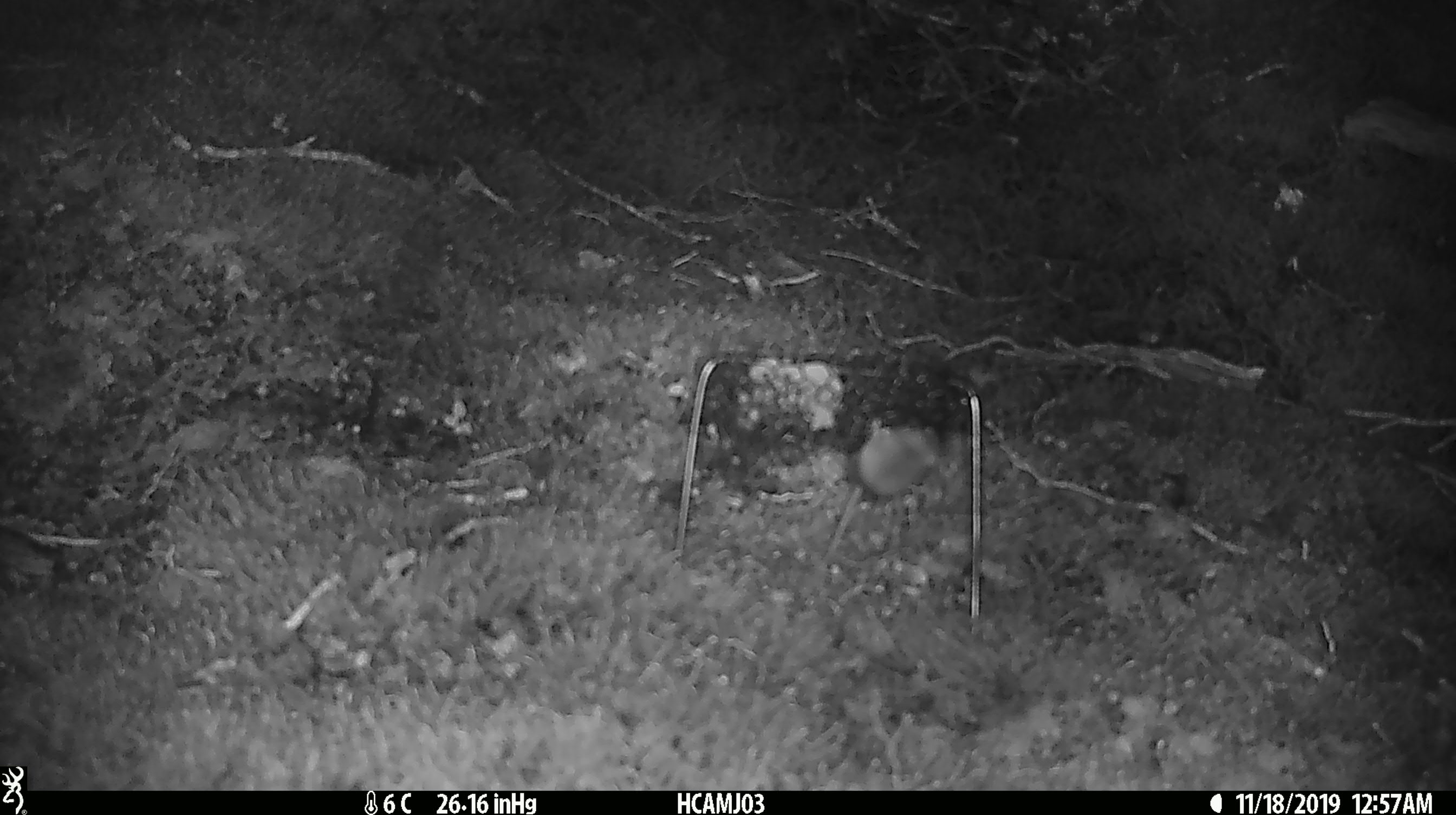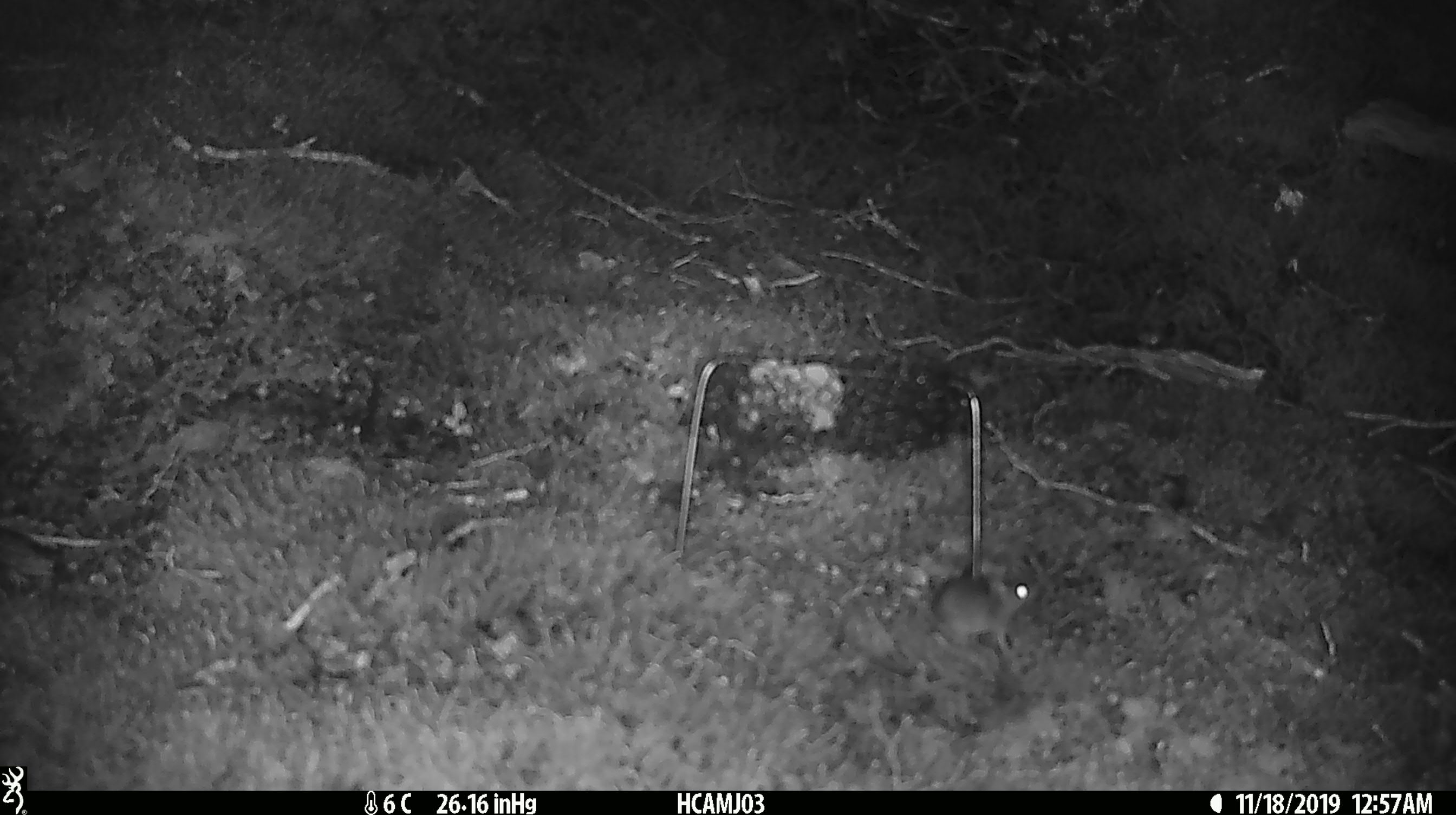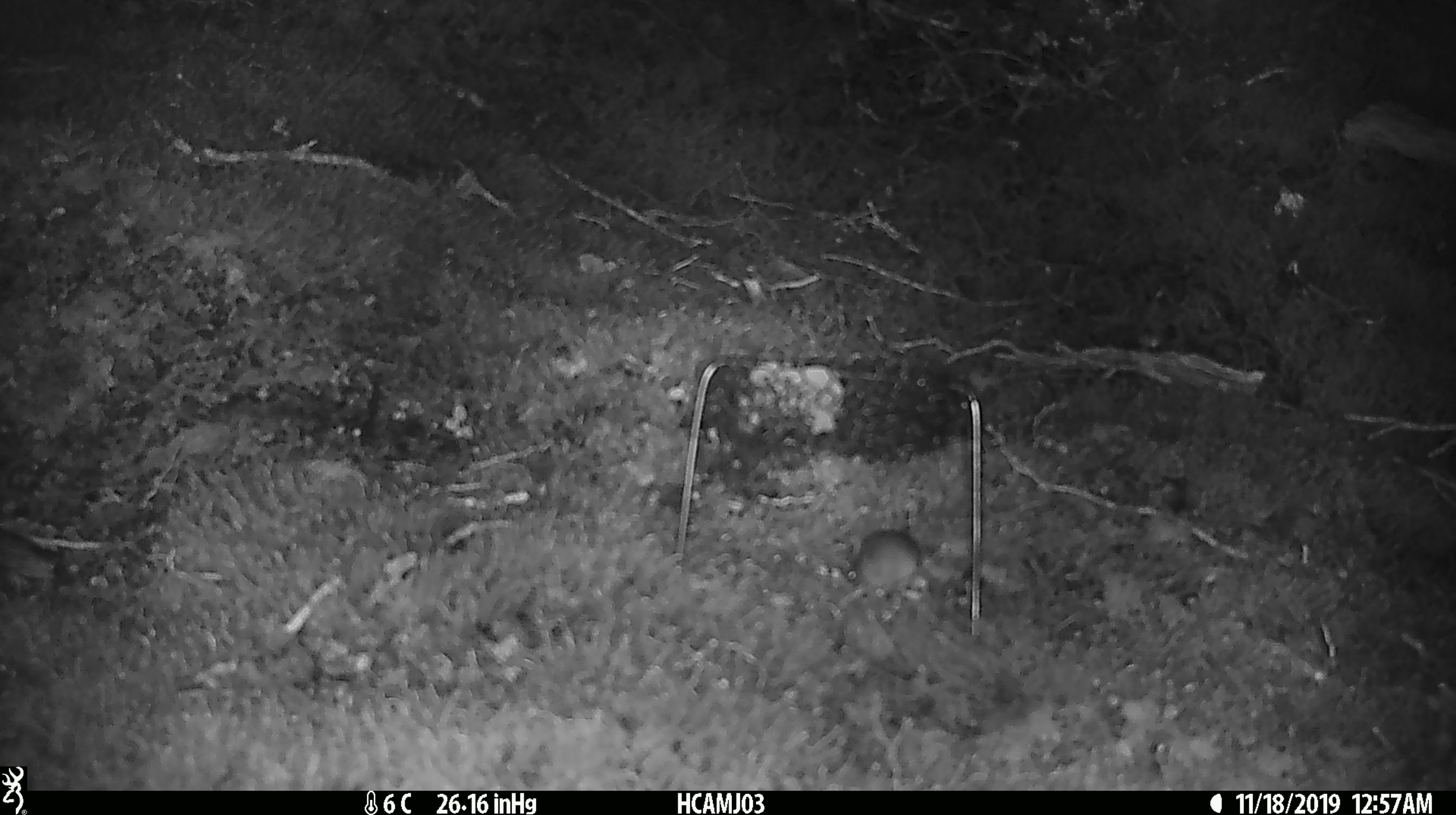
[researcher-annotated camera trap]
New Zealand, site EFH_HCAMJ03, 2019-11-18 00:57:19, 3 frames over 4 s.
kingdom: Animalia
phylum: Chordata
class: Mammalia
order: Rodentia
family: Muridae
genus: Mus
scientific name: Mus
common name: mouse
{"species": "mouse (Mus)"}